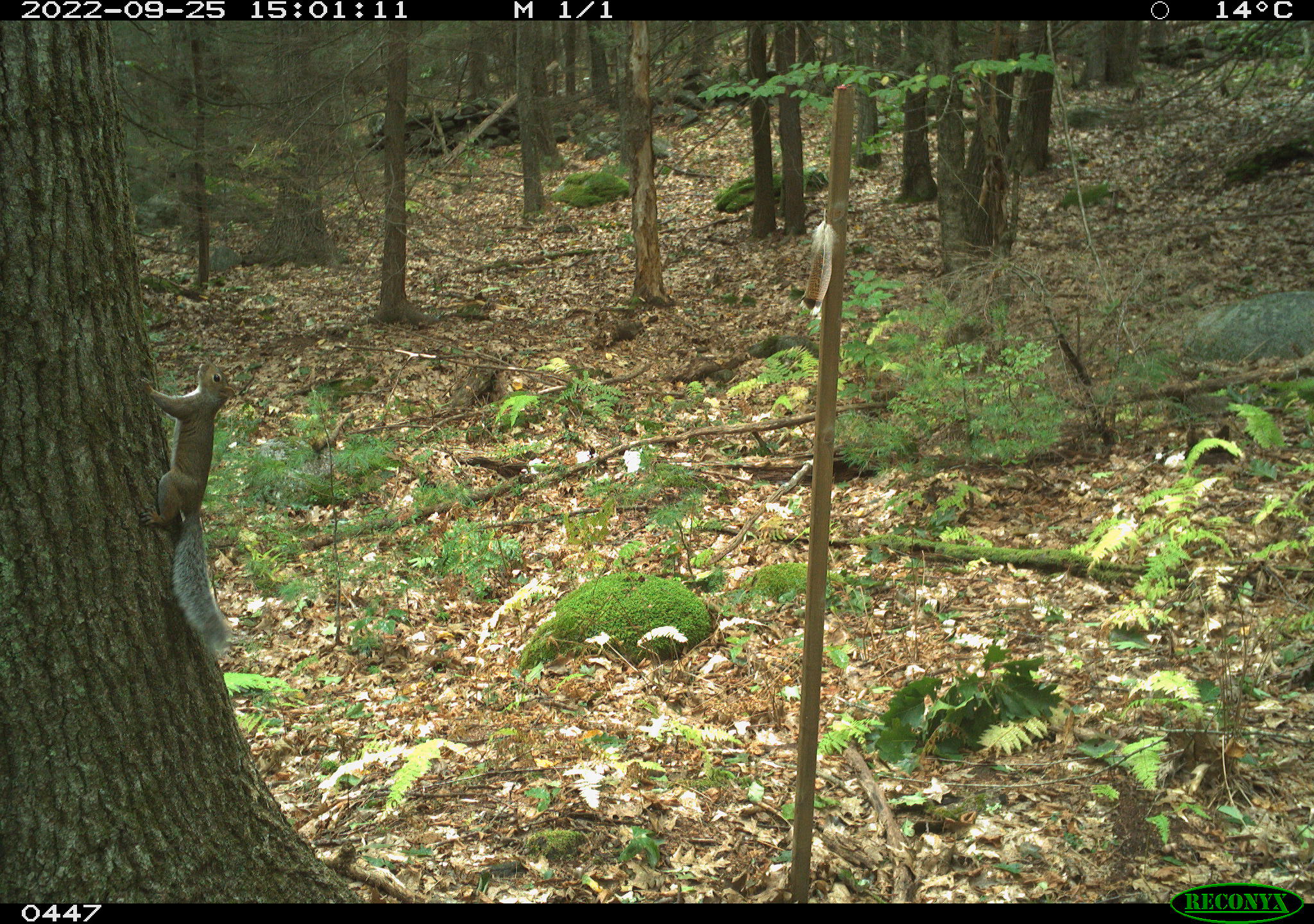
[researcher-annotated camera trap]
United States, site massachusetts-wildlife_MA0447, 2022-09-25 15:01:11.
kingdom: Animalia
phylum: Chordata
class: Mammalia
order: Rodentia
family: Sciuridae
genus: Sciurus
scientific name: Sciurus carolinensis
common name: gray squirrel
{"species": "gray squirrel (Sciurus carolinensis)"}